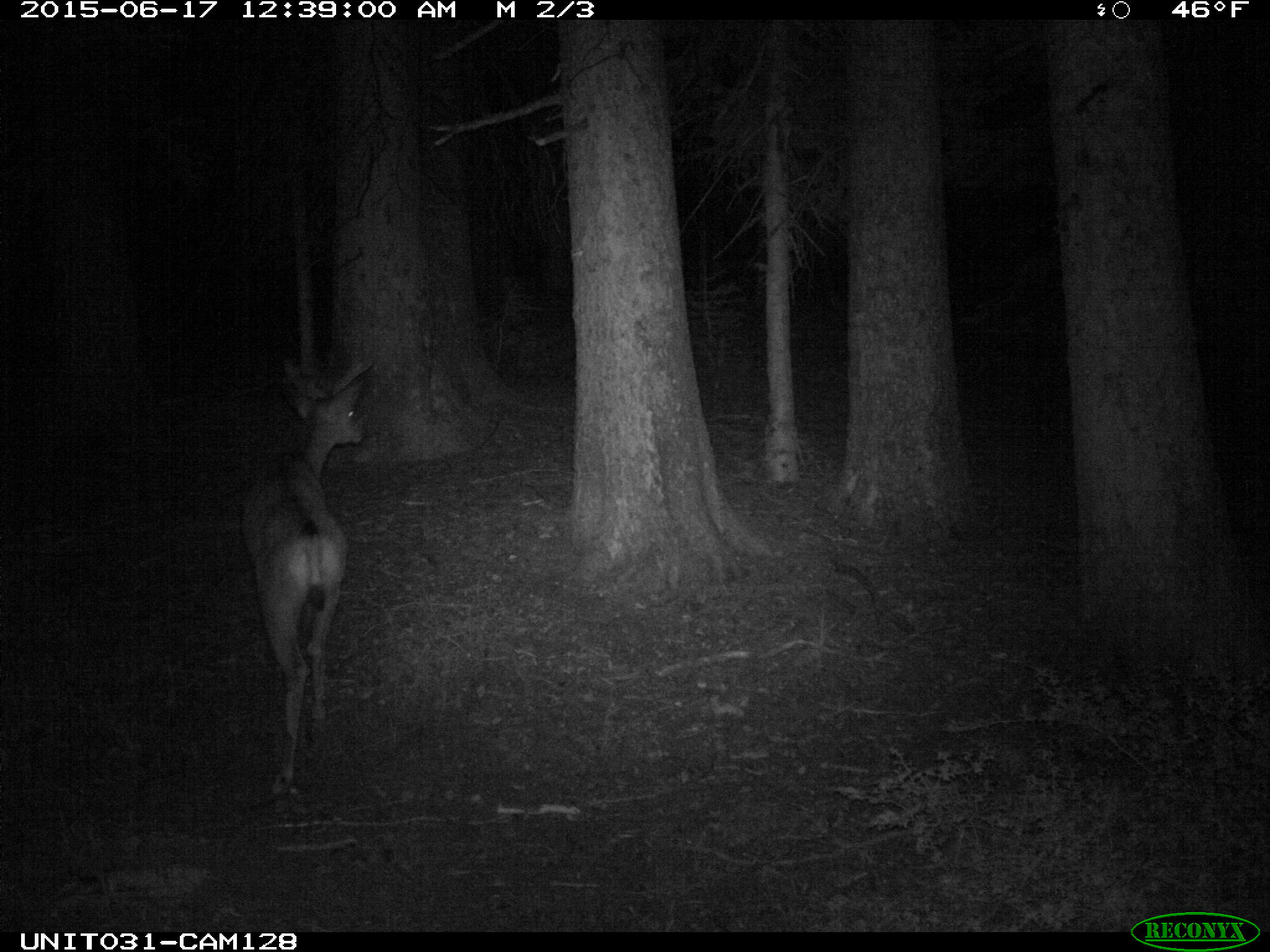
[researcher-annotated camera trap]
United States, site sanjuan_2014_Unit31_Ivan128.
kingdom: Animalia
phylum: Chordata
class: Mammalia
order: Artiodactyla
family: Cervidae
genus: Odocoileus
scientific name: Odocoileus hemionus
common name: mule deer